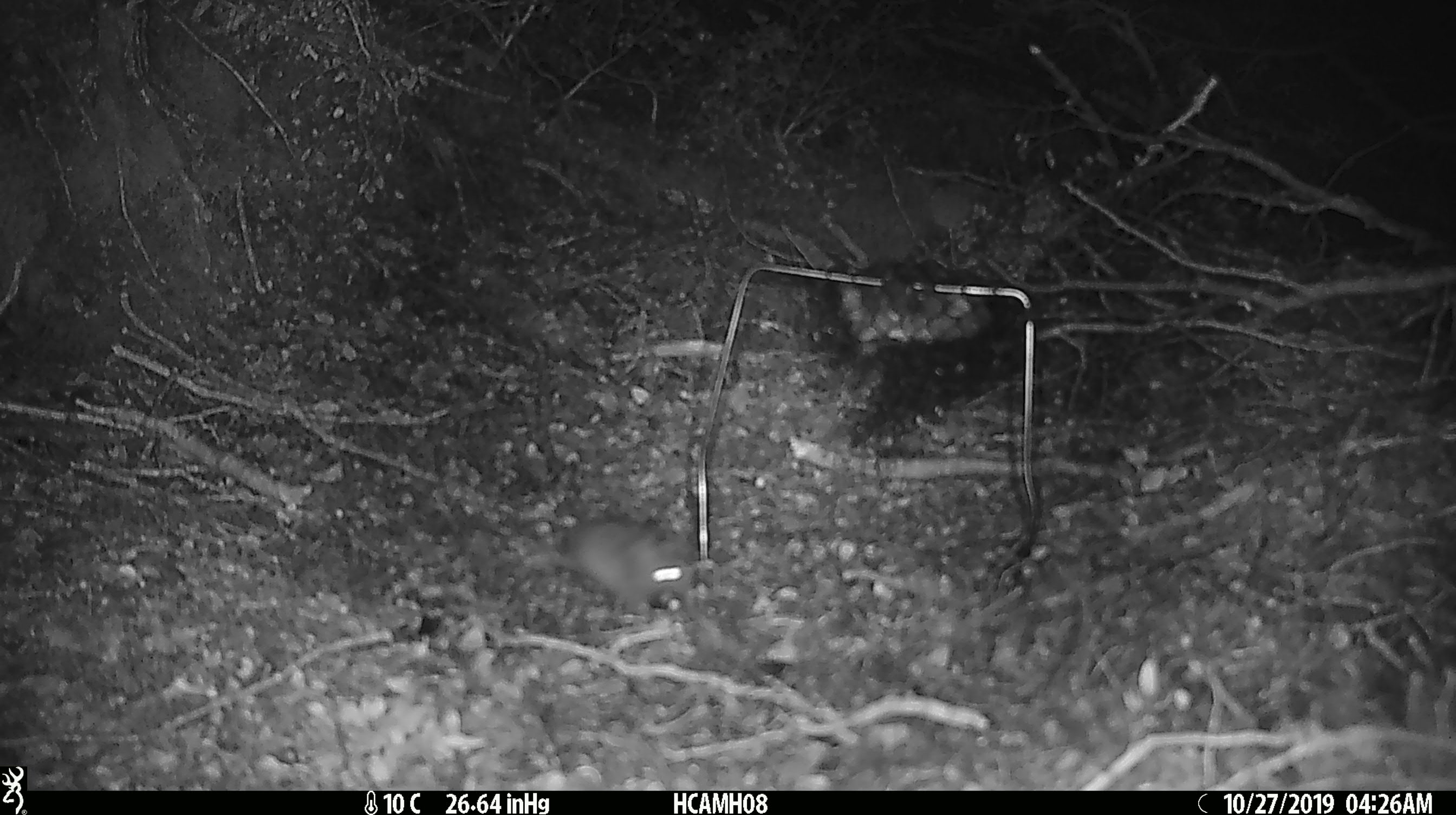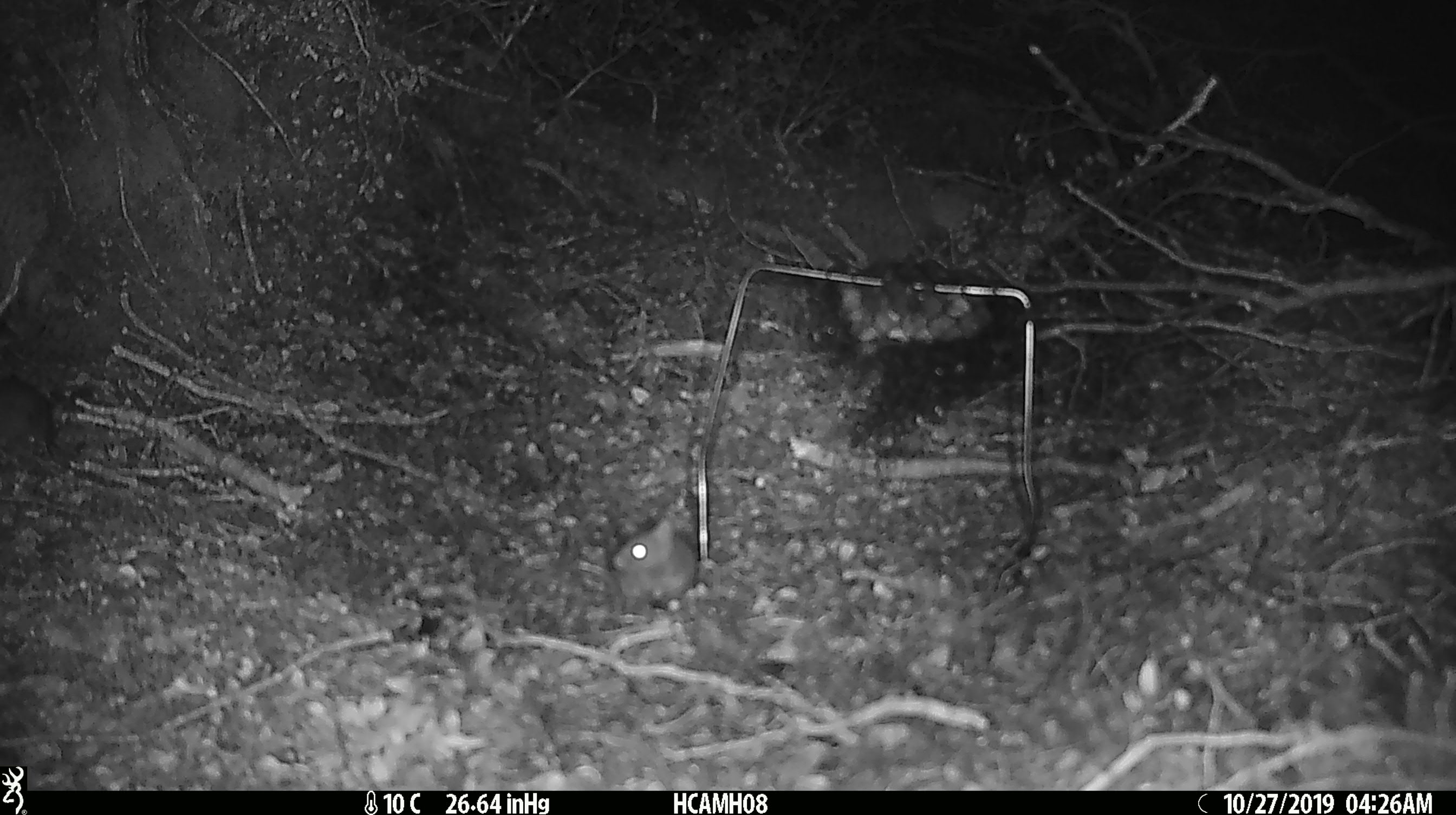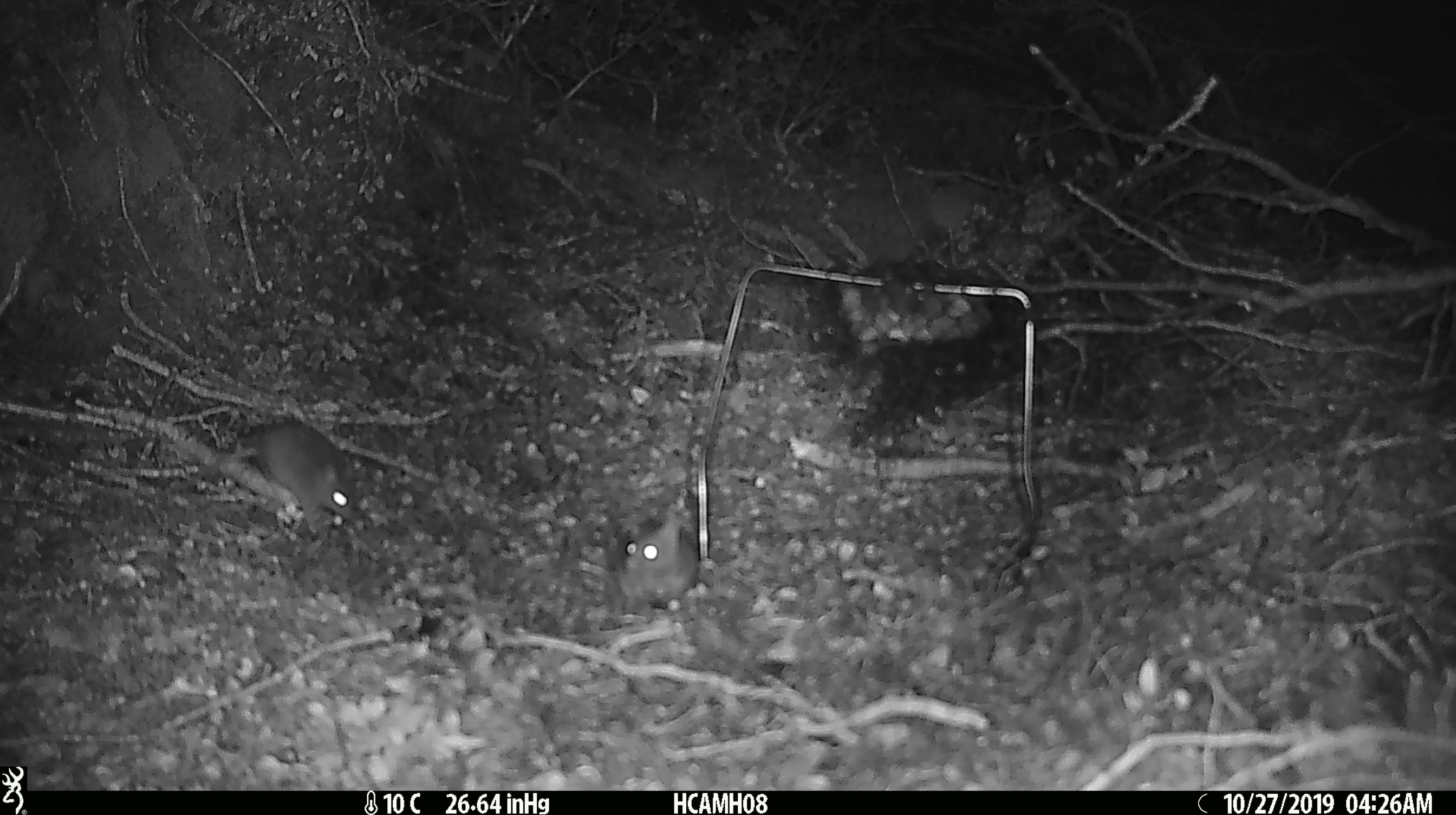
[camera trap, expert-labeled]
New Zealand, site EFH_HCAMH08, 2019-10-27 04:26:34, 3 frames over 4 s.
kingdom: Animalia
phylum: Chordata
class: Mammalia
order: Rodentia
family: Muridae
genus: Mus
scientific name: Mus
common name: mouse